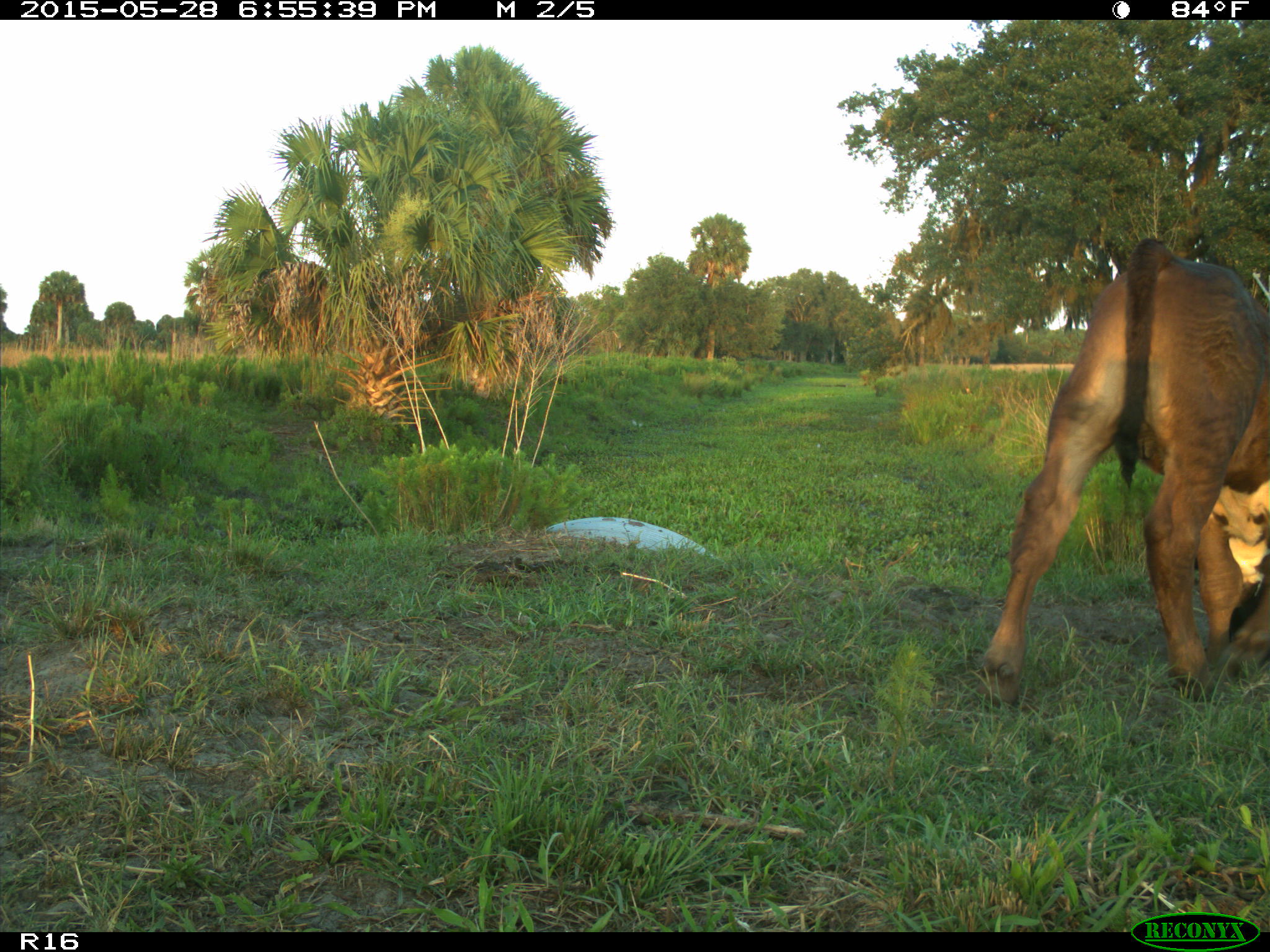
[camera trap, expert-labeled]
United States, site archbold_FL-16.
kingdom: Animalia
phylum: Chordata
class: Mammalia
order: Artiodactyla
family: Bovidae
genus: Bos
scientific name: Bos taurus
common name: domestic cow